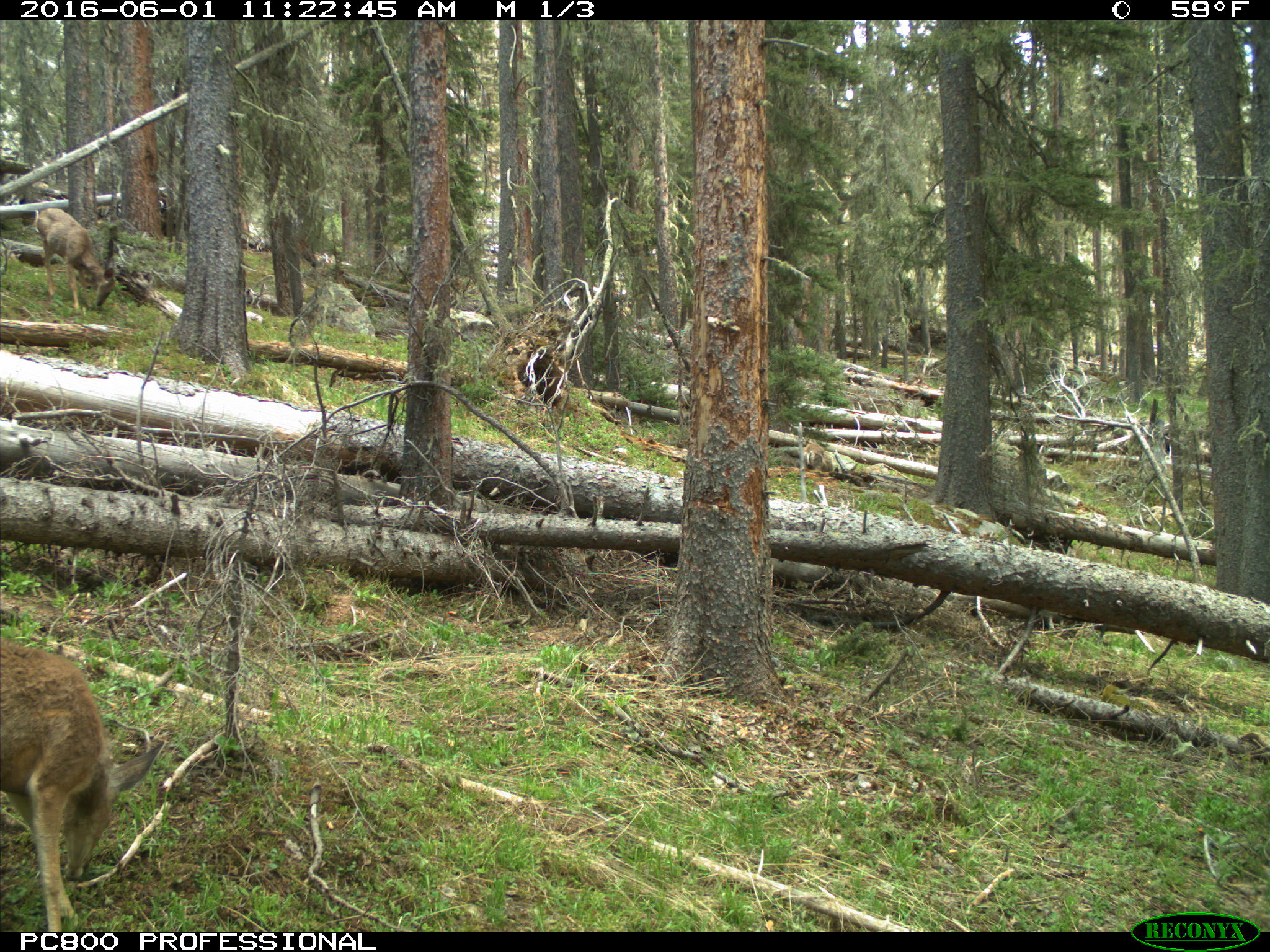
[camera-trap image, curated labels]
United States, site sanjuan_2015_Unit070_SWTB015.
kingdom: Animalia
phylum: Chordata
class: Mammalia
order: Artiodactyla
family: Cervidae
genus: Odocoileus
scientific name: Odocoileus hemionus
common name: mule deer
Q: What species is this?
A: Odocoileus hemionus (mule deer).